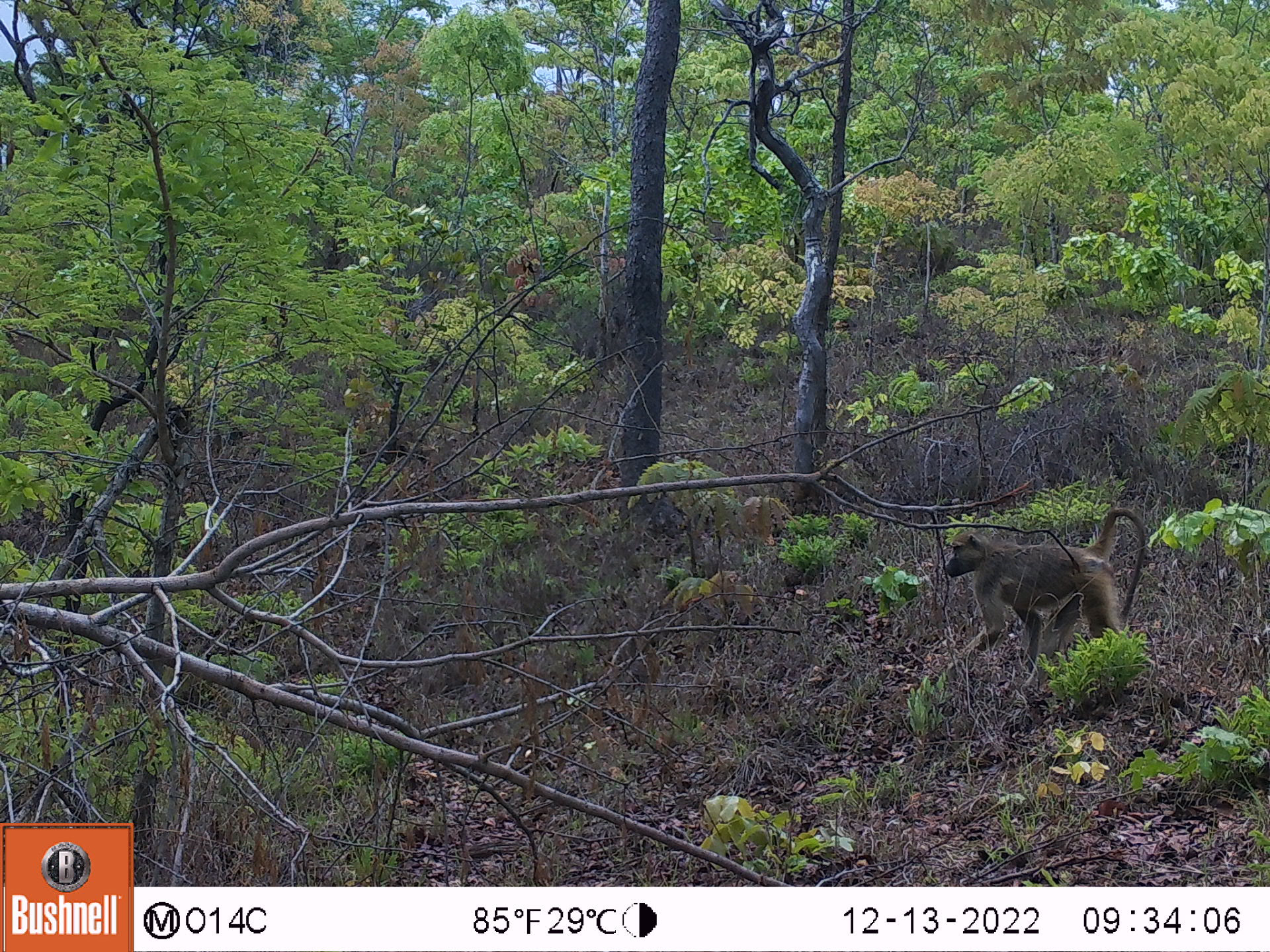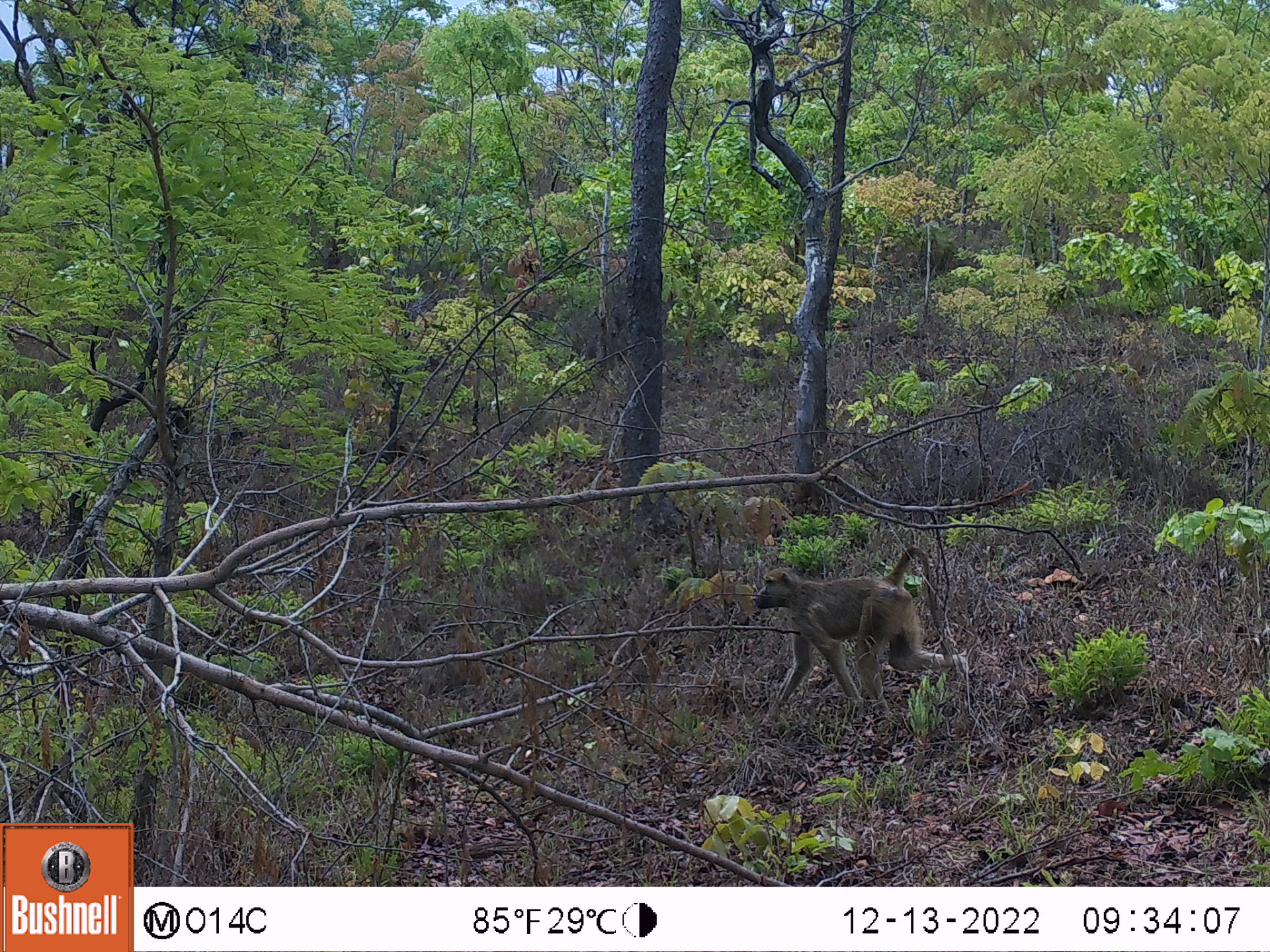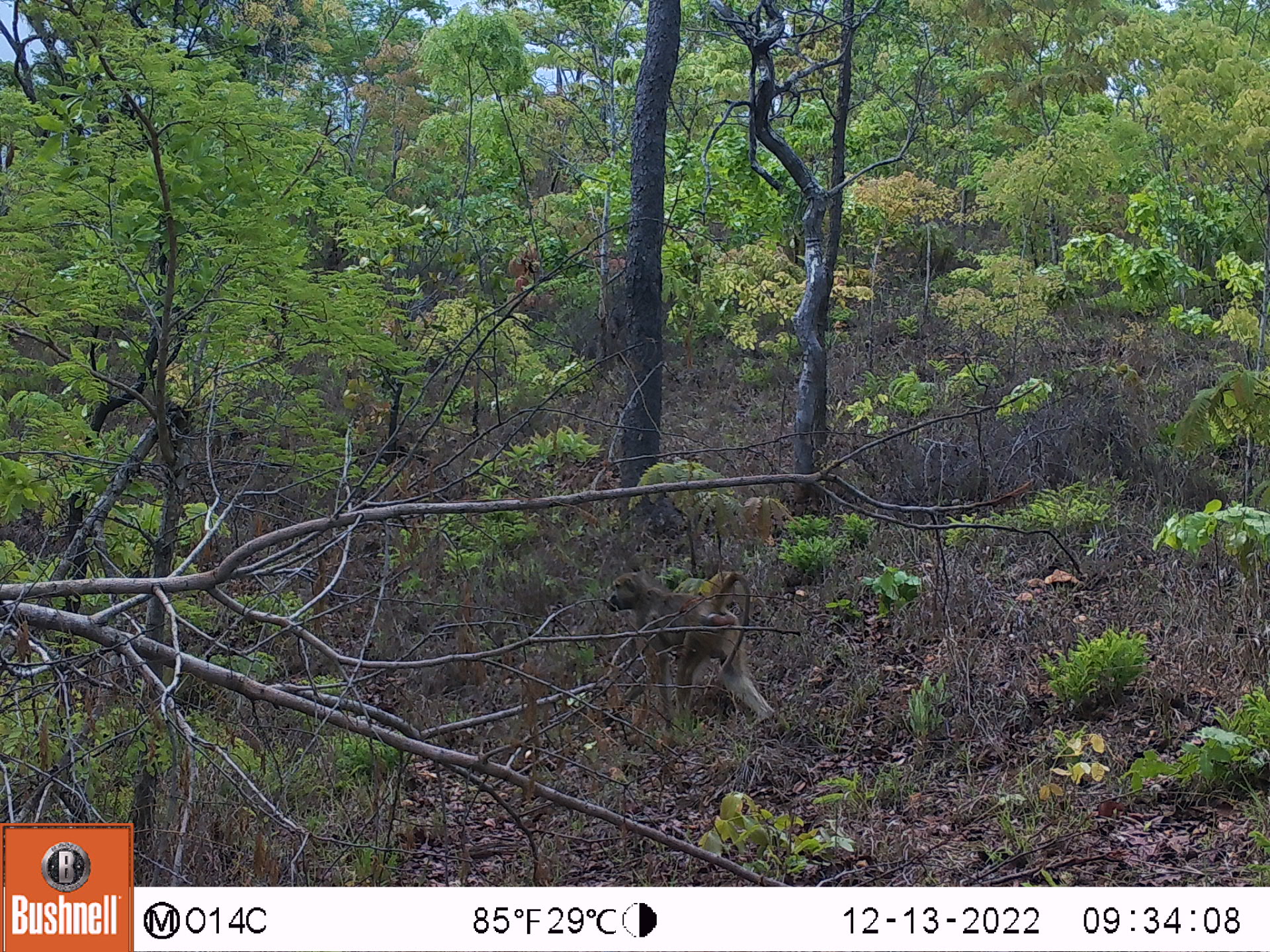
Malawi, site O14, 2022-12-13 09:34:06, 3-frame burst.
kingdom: Animalia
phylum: Chordata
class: Mammalia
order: Primates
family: Cercopithecidae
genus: Papio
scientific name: Papio cynocephalus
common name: yellow baboon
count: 1